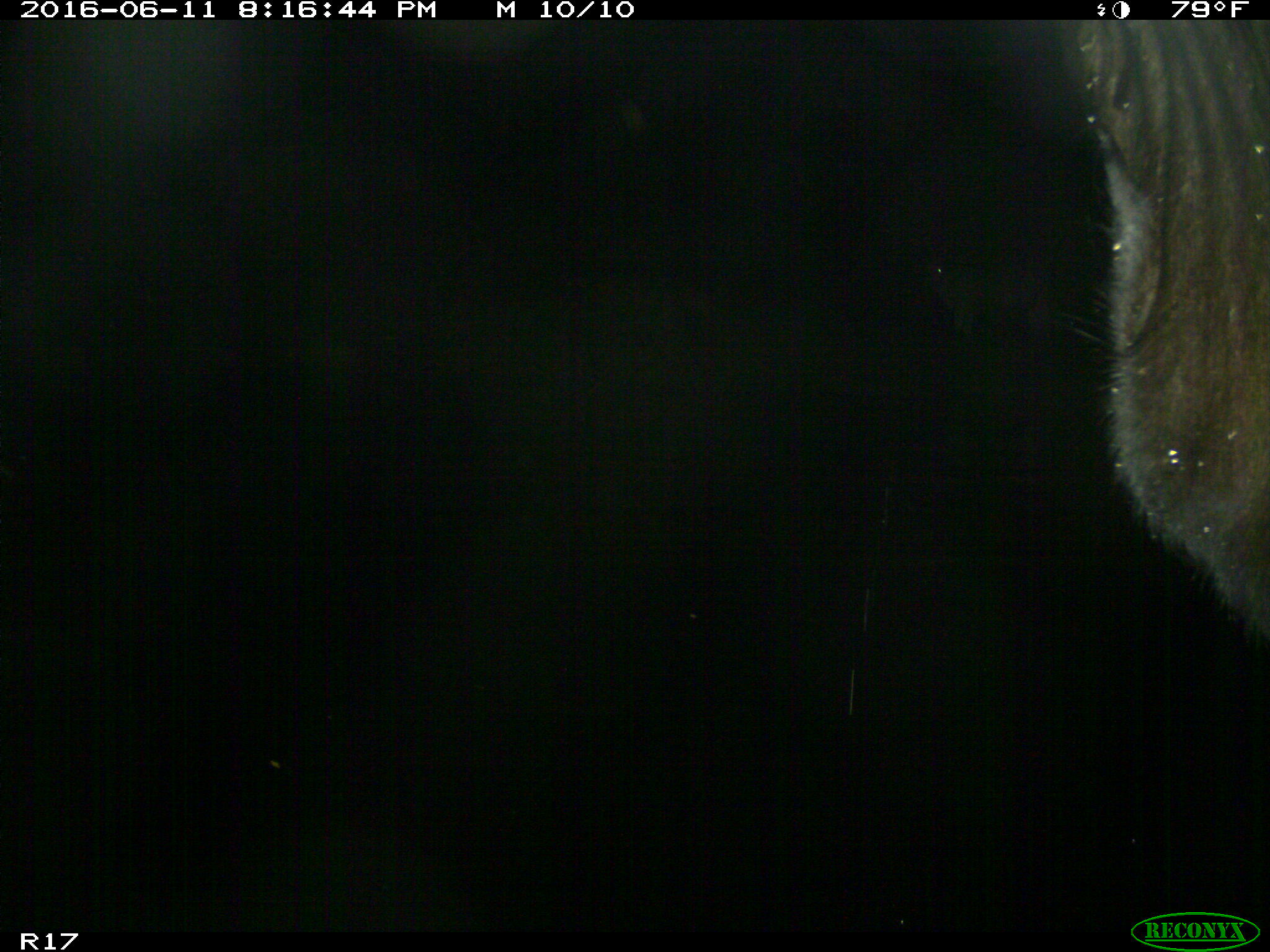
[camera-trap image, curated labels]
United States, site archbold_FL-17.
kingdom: Animalia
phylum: Chordata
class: Mammalia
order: Artiodactyla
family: Bovidae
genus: Bos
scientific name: Bos taurus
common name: domestic cow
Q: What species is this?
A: Bos taurus (domestic cow).